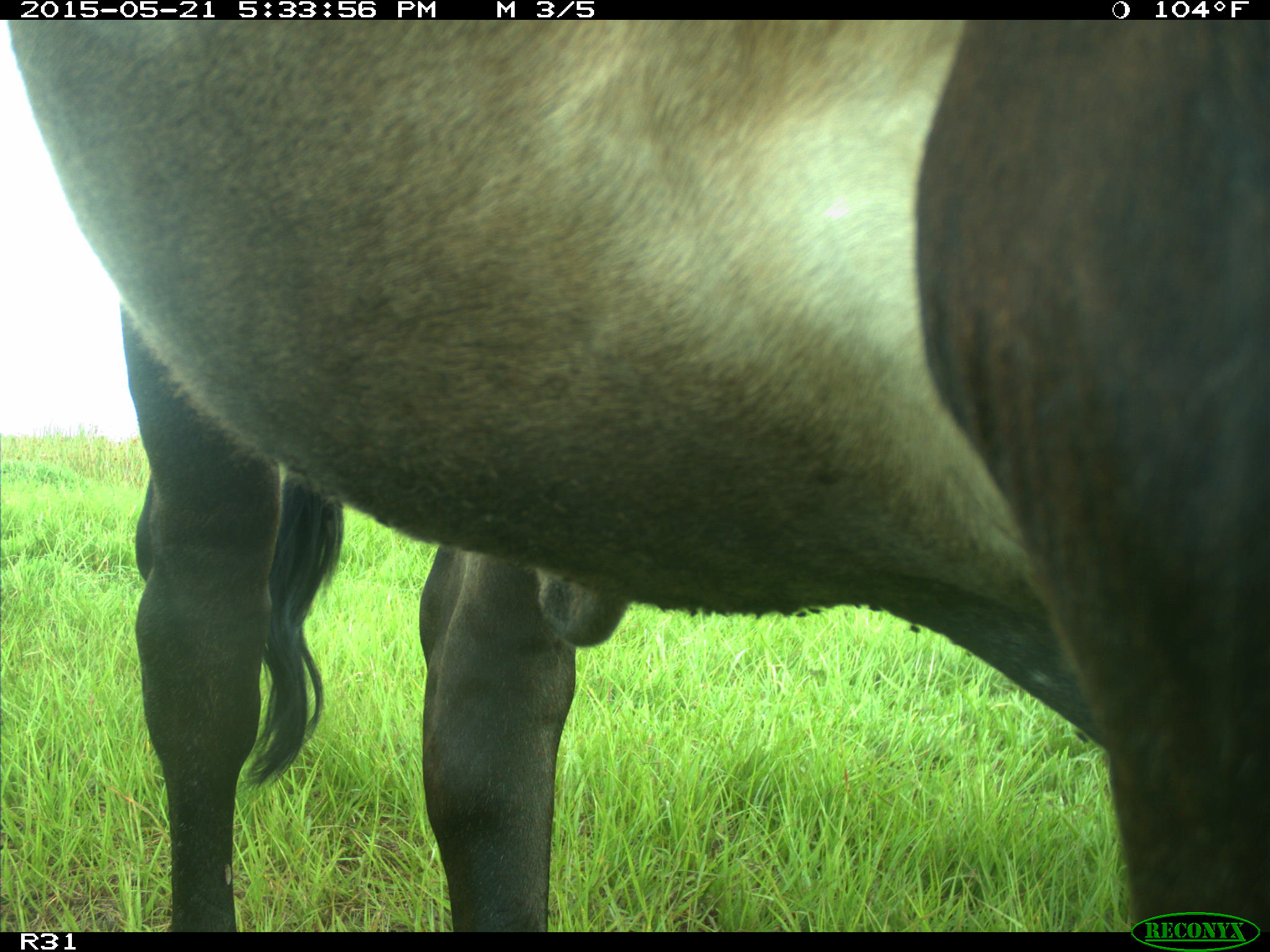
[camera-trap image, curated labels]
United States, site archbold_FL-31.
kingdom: Animalia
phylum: Chordata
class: Mammalia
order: Artiodactyla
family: Bovidae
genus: Bos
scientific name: Bos taurus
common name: domestic cow